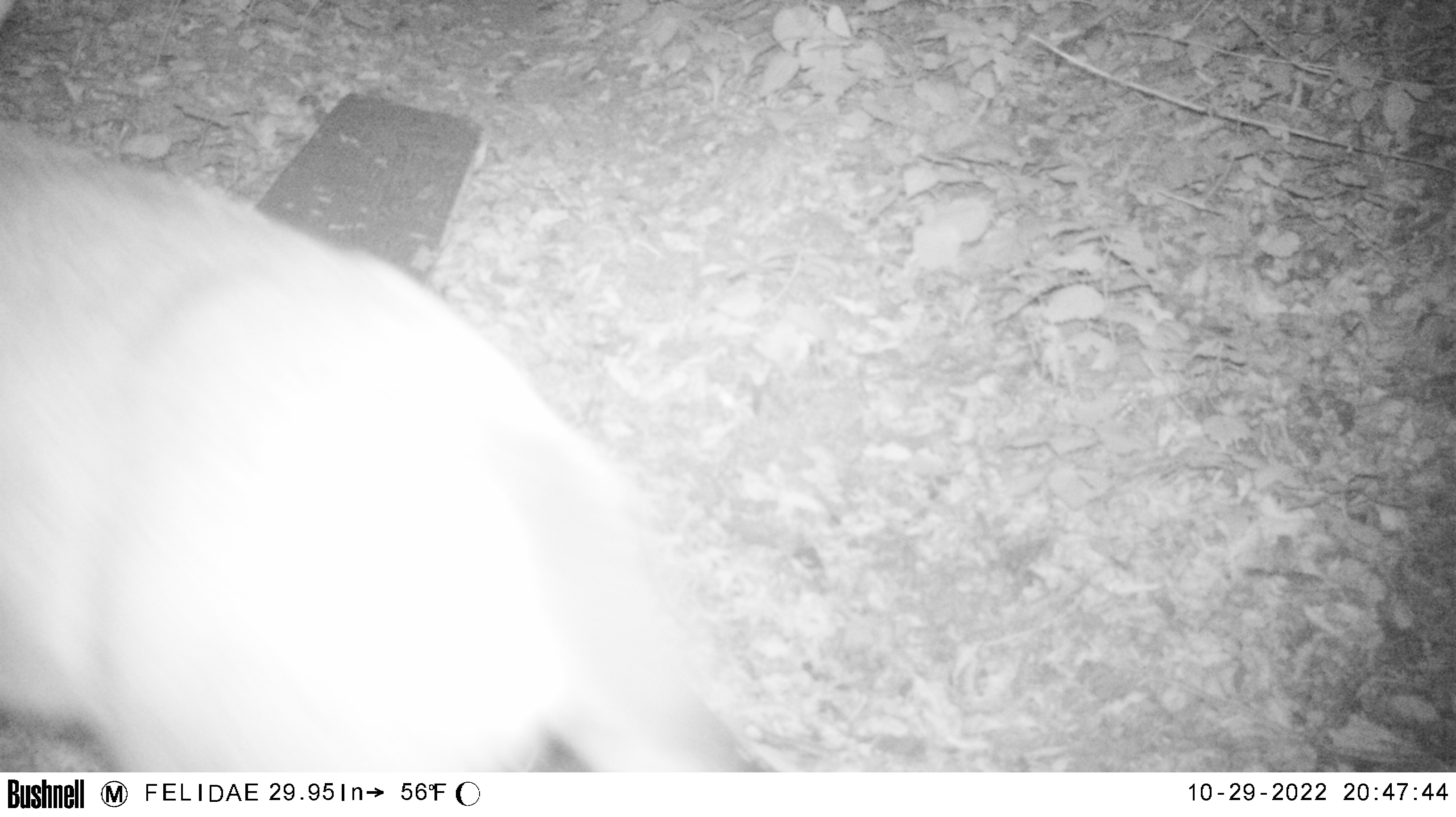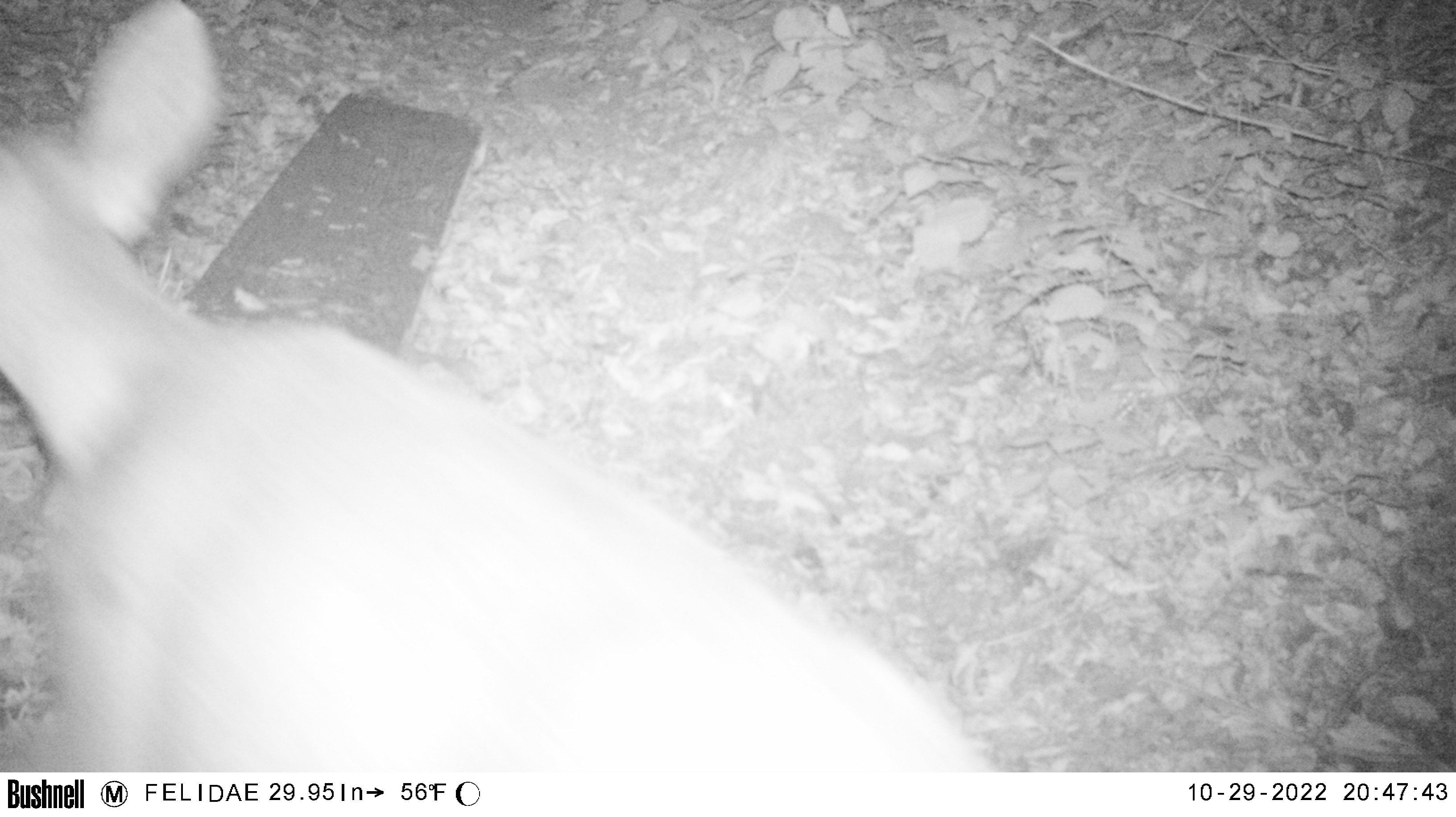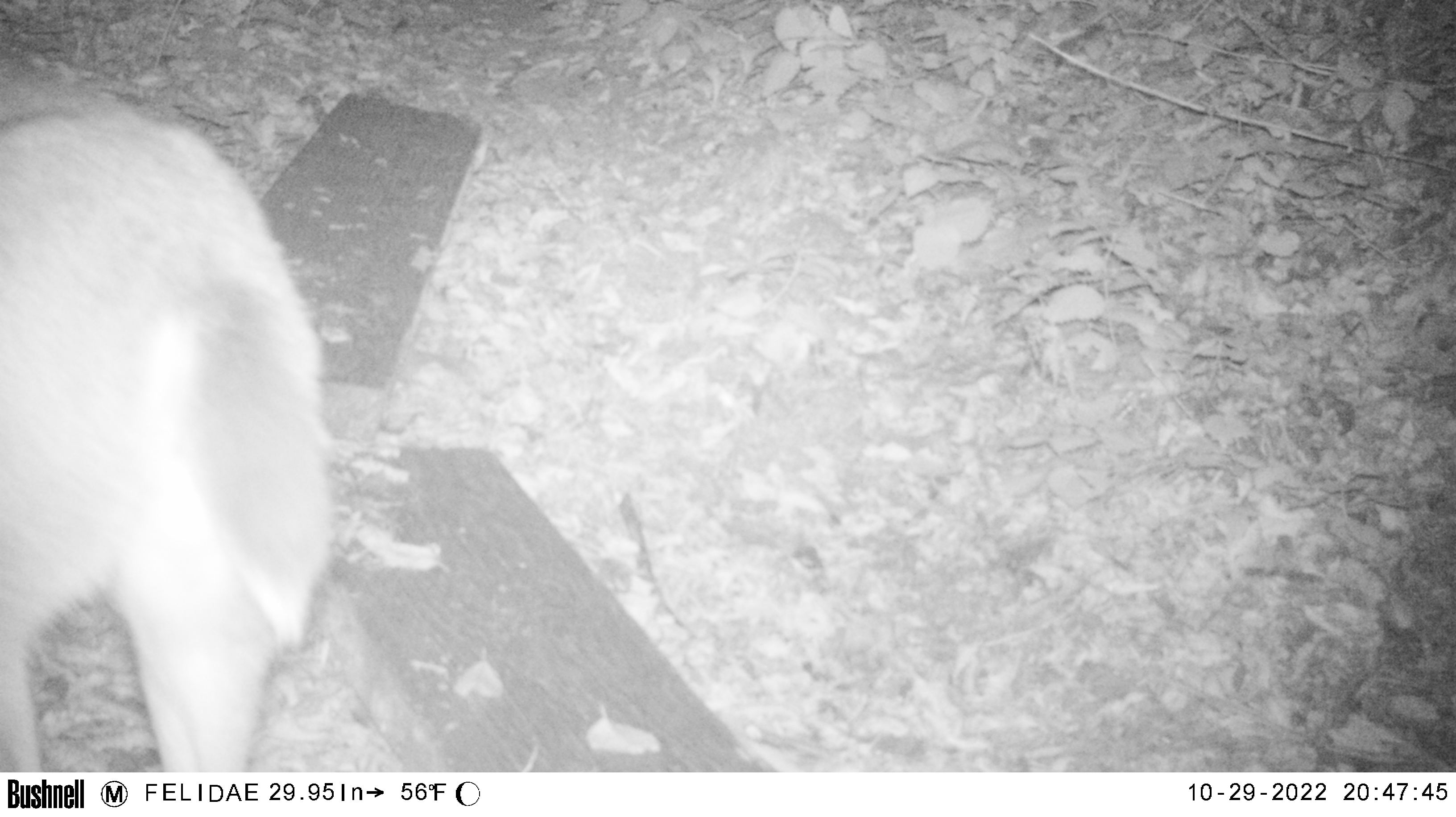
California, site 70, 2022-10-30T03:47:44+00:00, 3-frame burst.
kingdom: Animalia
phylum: Chordata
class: Mammalia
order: Artiodactyla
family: Cervidae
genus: Odocoileus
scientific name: Odocoileus hemionus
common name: mule deer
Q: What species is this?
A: Mule deer (Odocoileus hemionus).